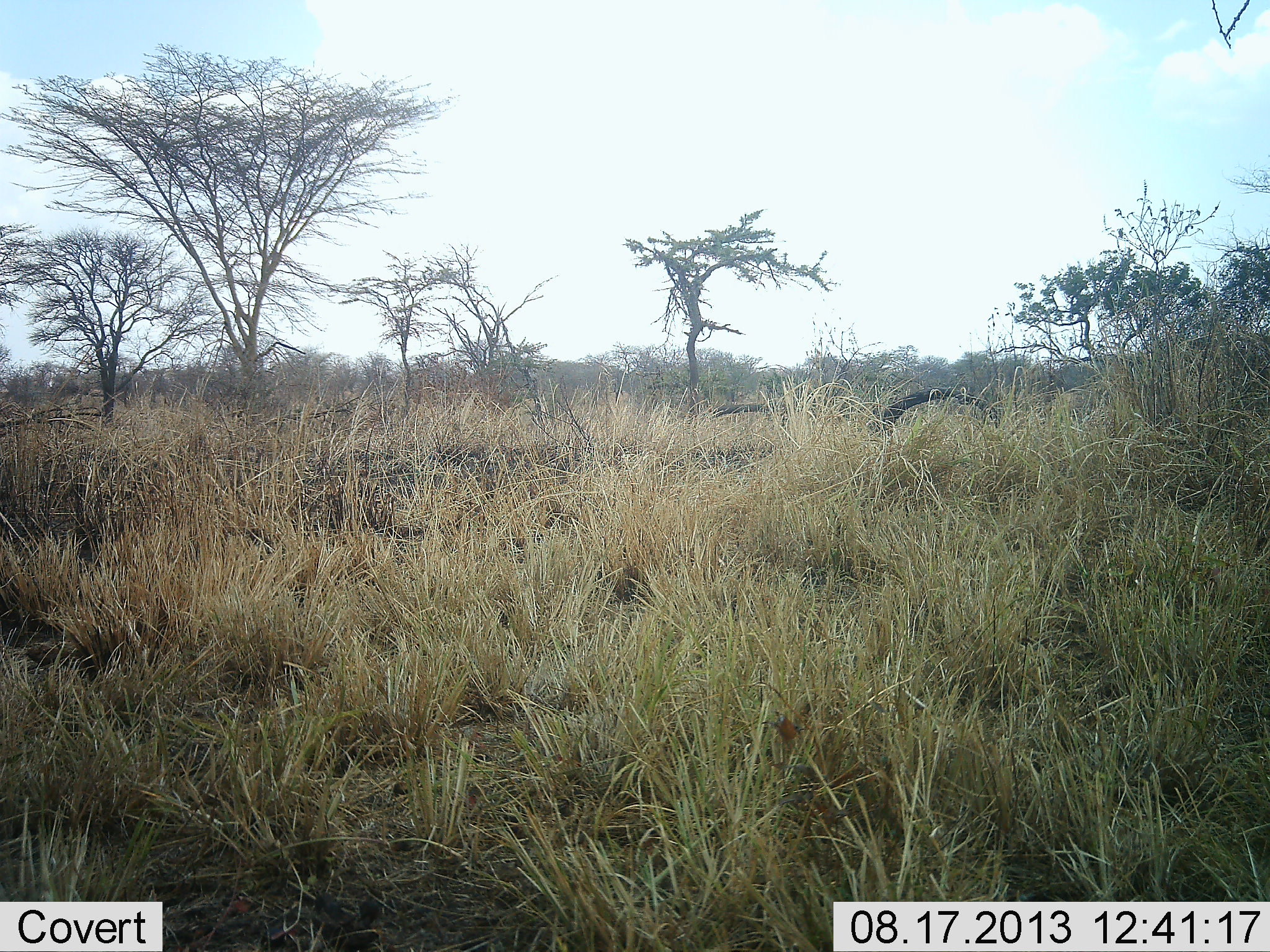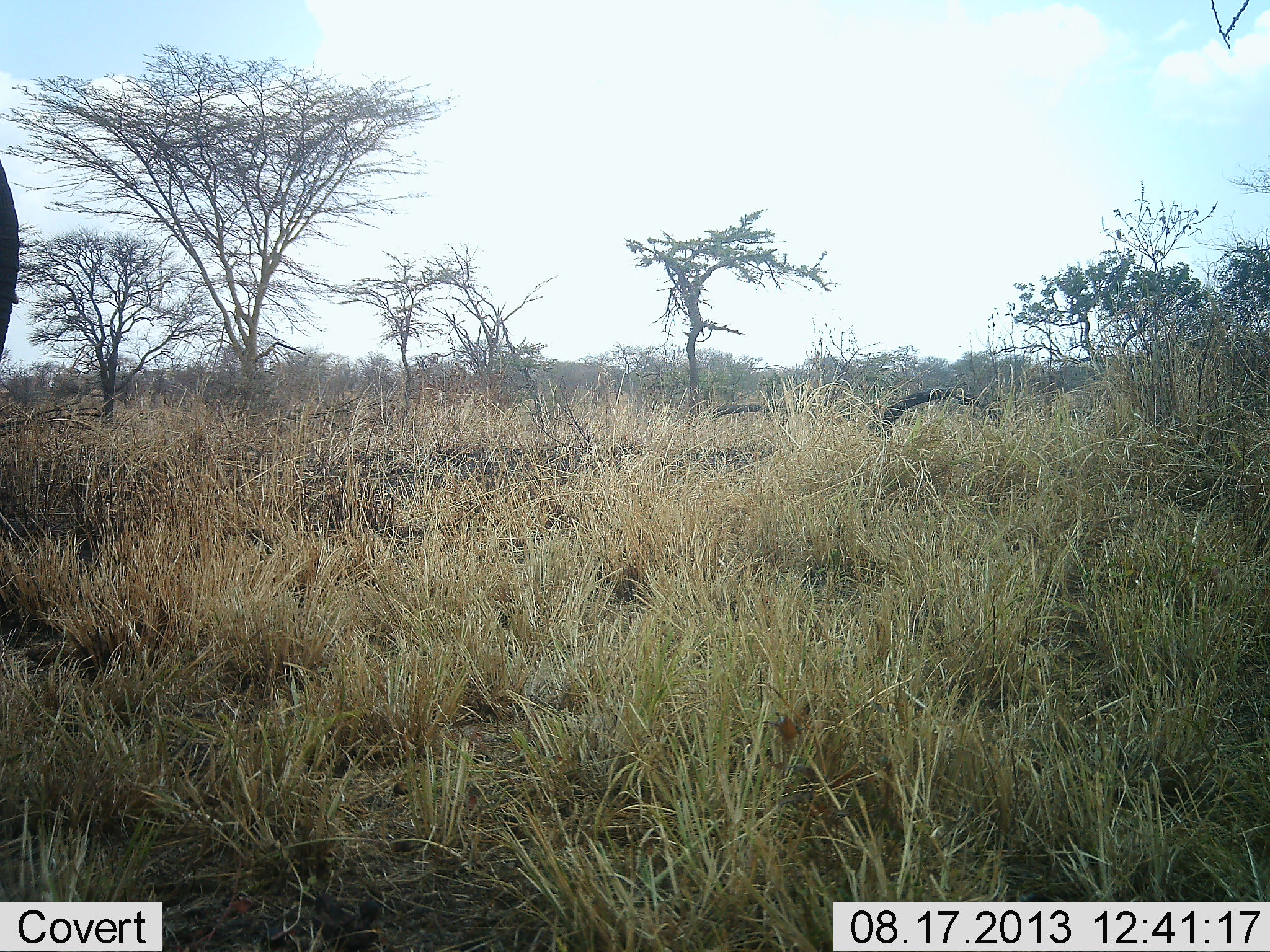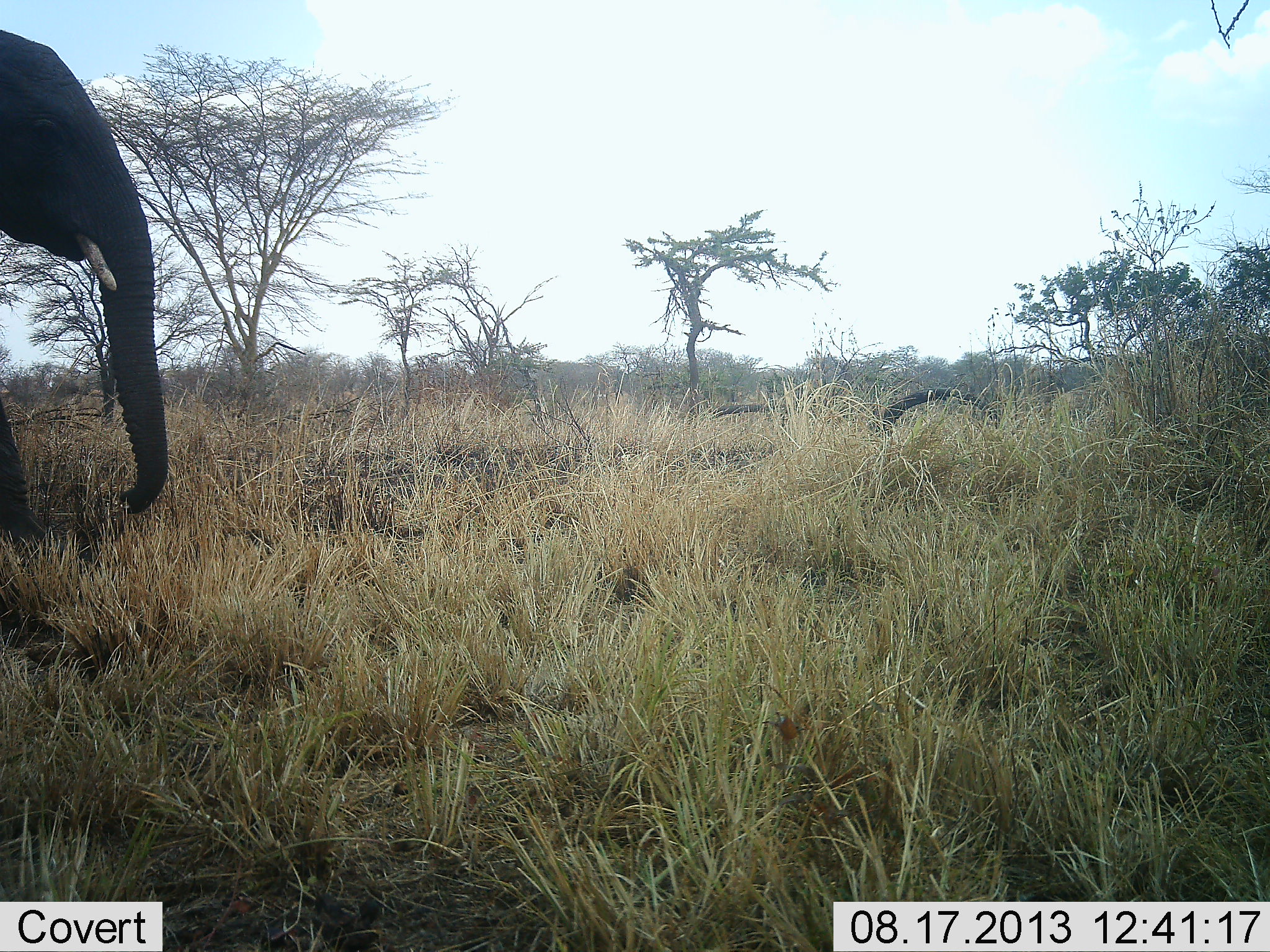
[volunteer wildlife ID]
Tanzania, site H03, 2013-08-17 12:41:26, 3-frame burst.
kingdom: Animalia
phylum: Chordata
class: Mammalia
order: Proboscidea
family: Elephantidae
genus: Loxodonta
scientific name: Loxodonta africana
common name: african bush elephant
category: elephant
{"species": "elephant (african bush elephant) (Loxodonta africana)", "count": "1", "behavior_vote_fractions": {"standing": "10%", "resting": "0%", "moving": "90%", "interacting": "0%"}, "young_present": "0%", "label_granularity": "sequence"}